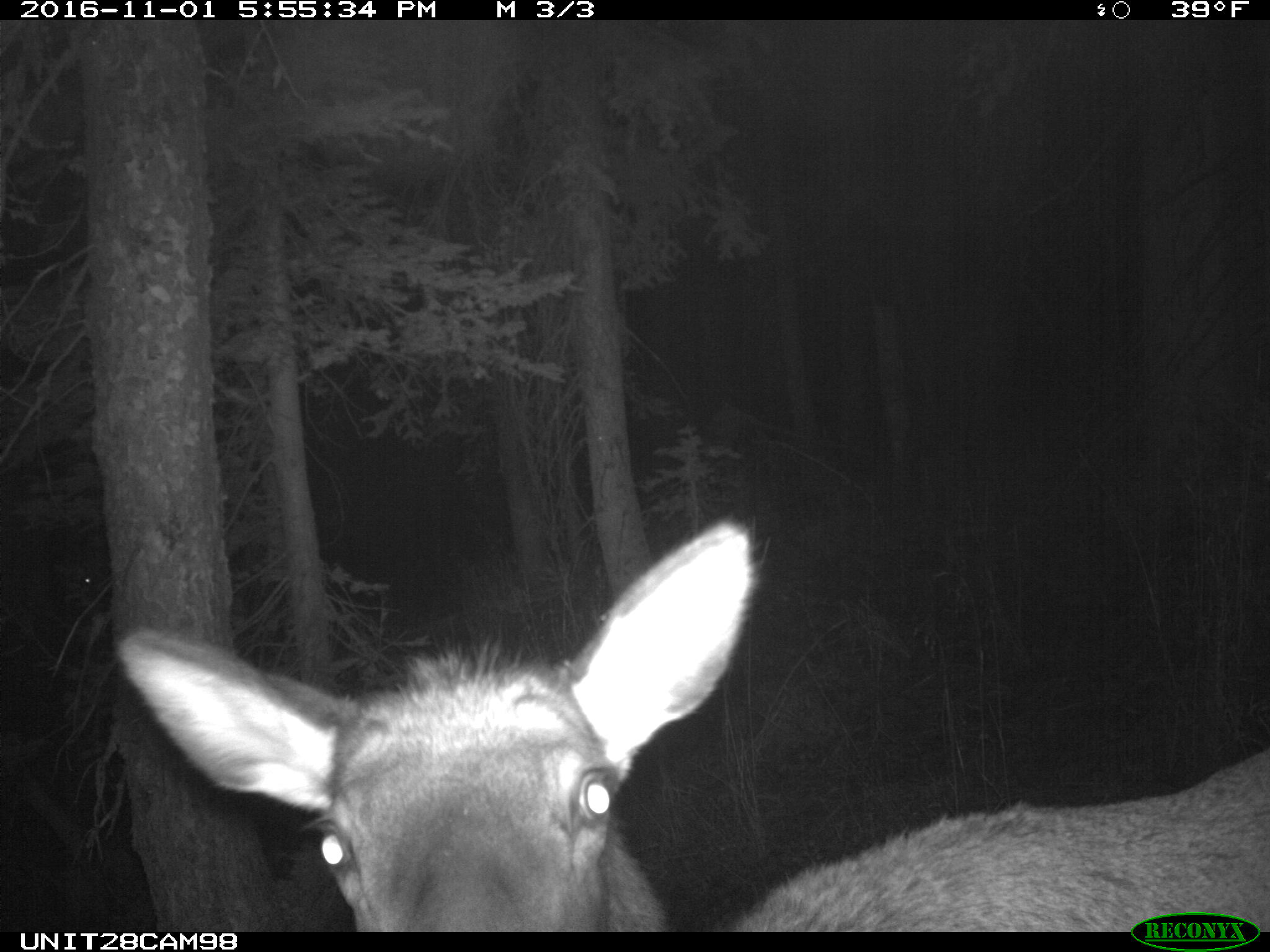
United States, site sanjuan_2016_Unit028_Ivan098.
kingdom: Animalia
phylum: Chordata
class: Mammalia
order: Artiodactyla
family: Cervidae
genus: Cervus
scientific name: Cervus elaphus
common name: red deer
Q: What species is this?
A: Cervus elaphus (red deer).